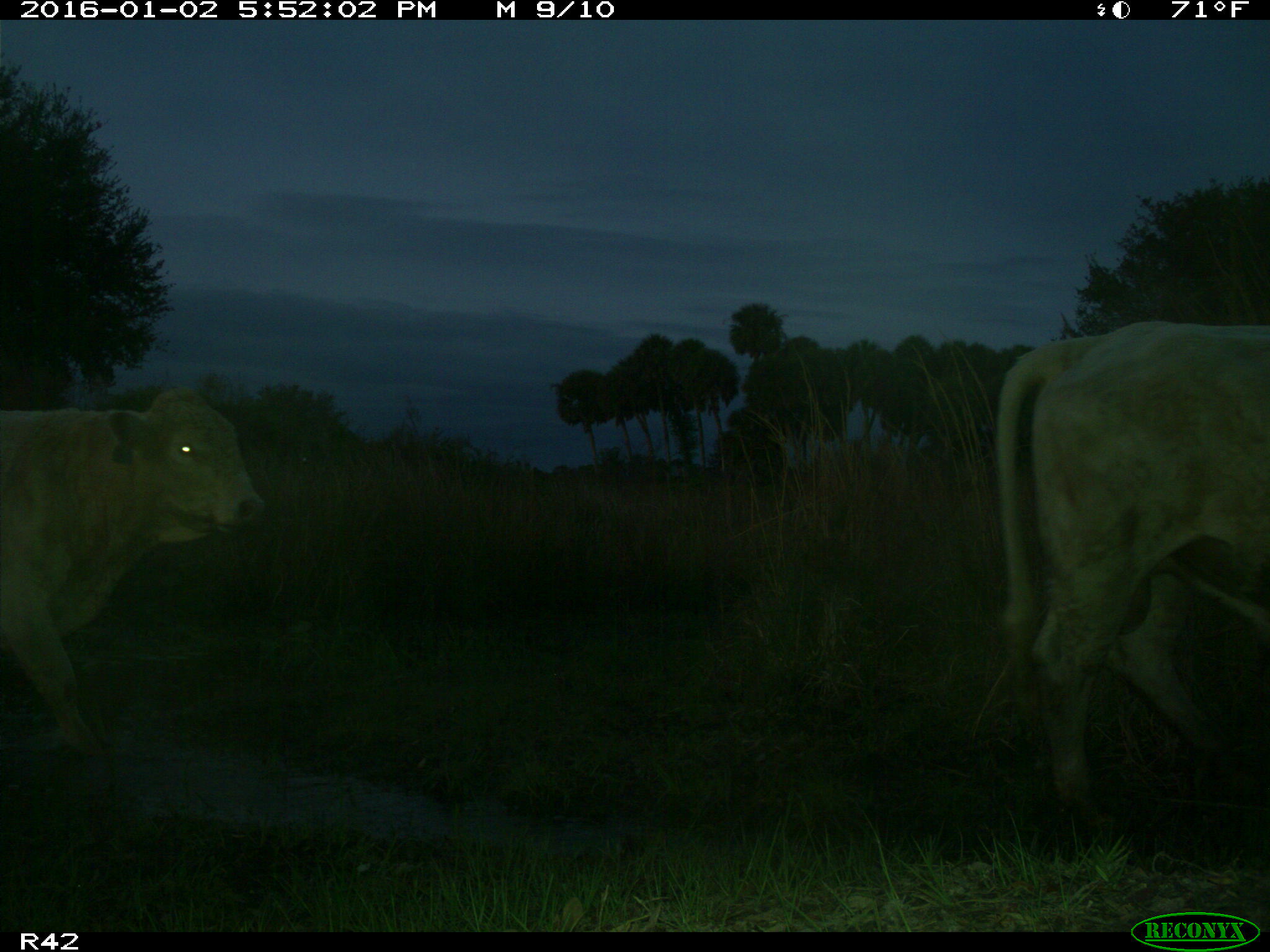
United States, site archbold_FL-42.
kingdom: Animalia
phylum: Chordata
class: Mammalia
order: Artiodactyla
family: Bovidae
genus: Bos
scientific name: Bos taurus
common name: domestic cow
Bos taurus (domestic cow).